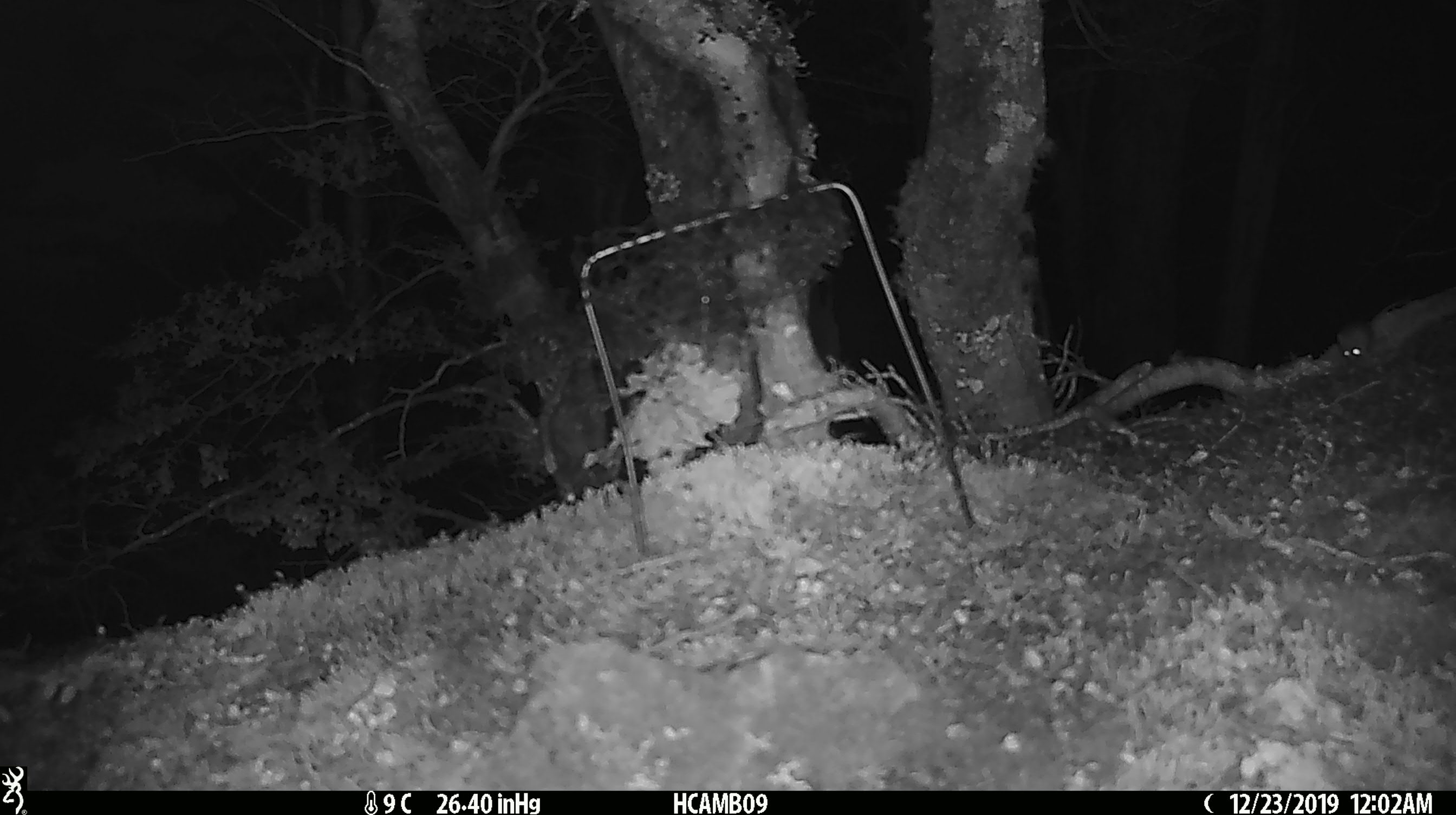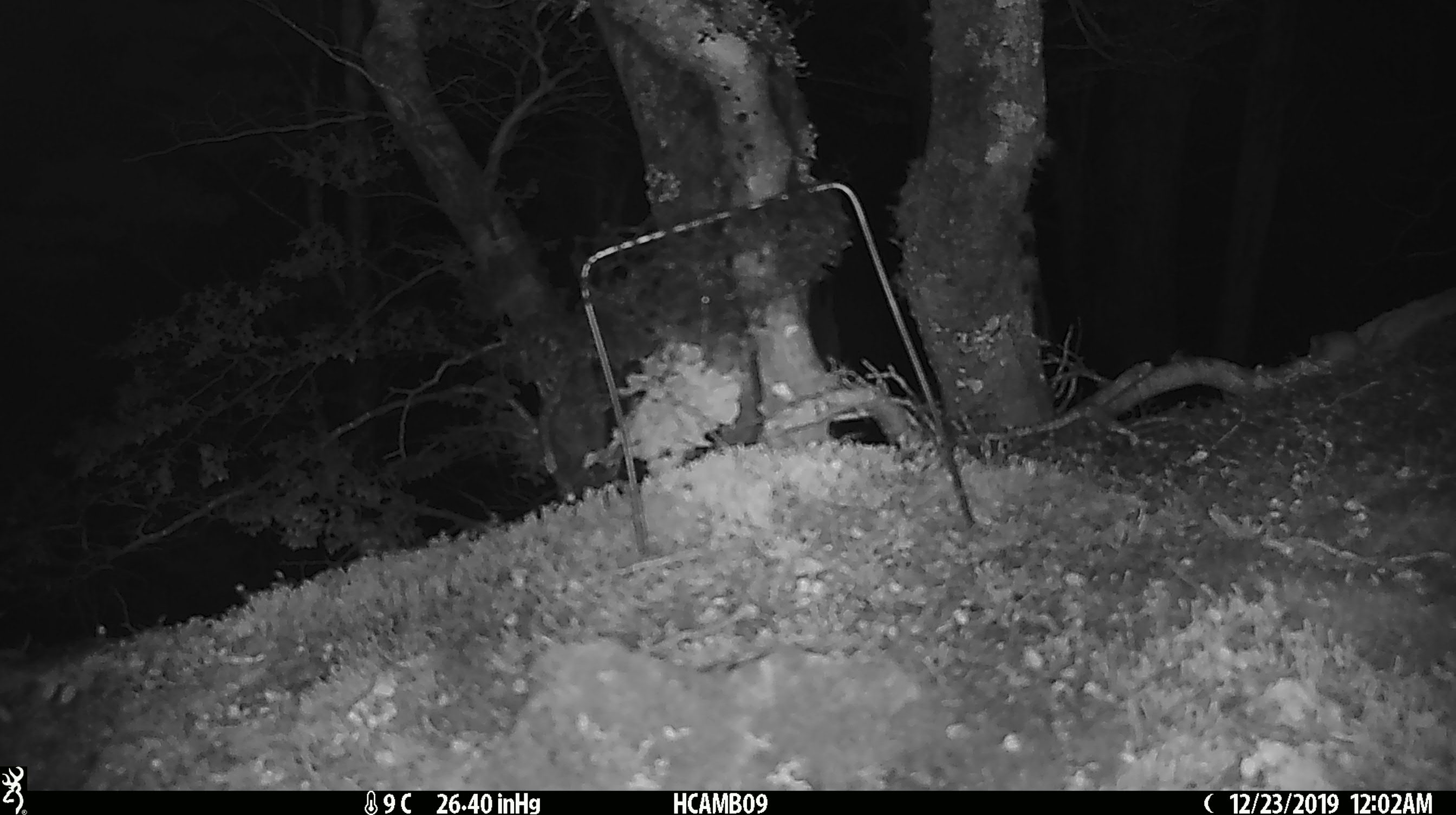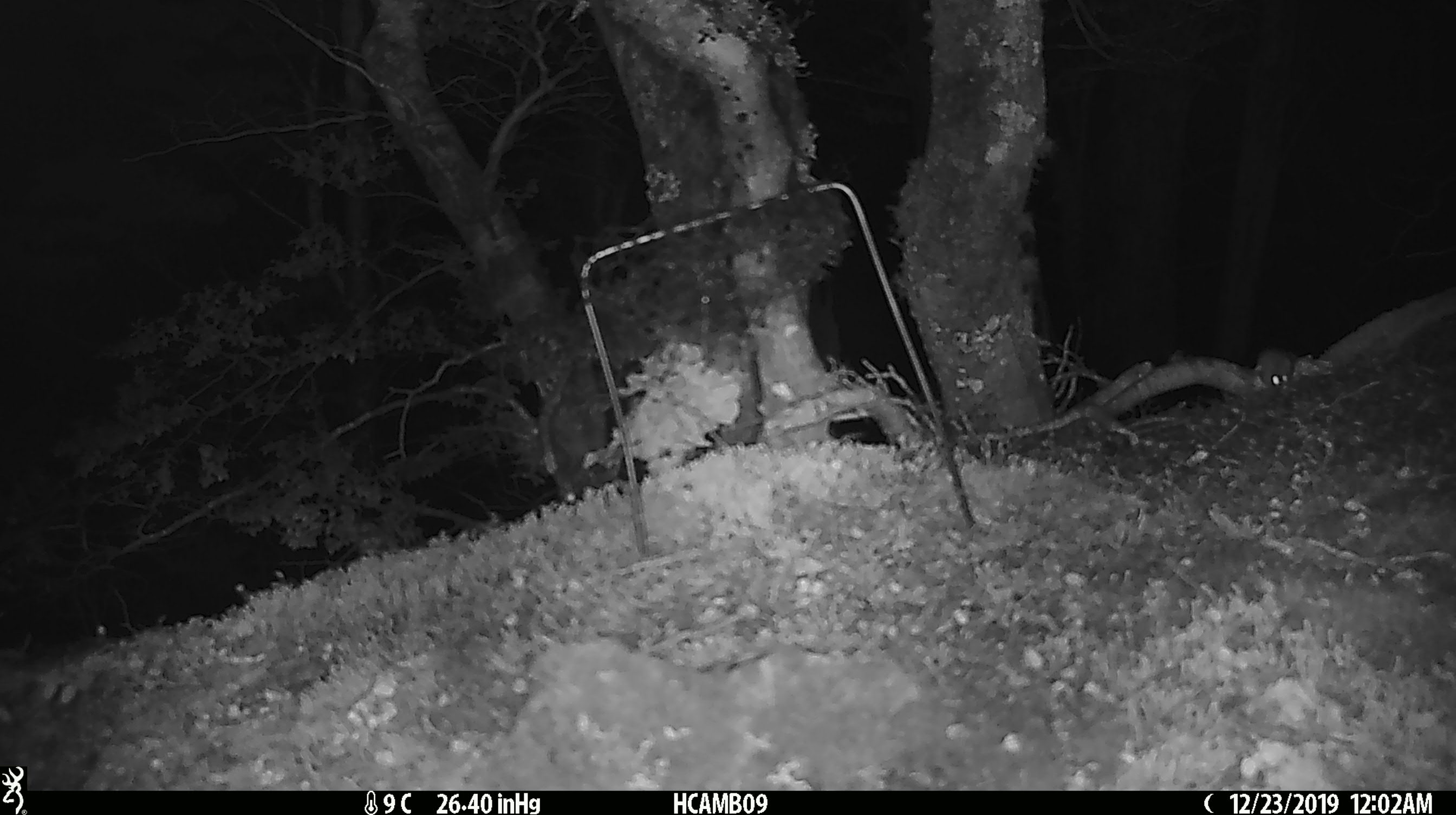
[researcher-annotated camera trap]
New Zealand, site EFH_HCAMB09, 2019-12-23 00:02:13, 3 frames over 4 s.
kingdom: Animalia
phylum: Chordata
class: Mammalia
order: Rodentia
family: Muridae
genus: Mus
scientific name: Mus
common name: mouse